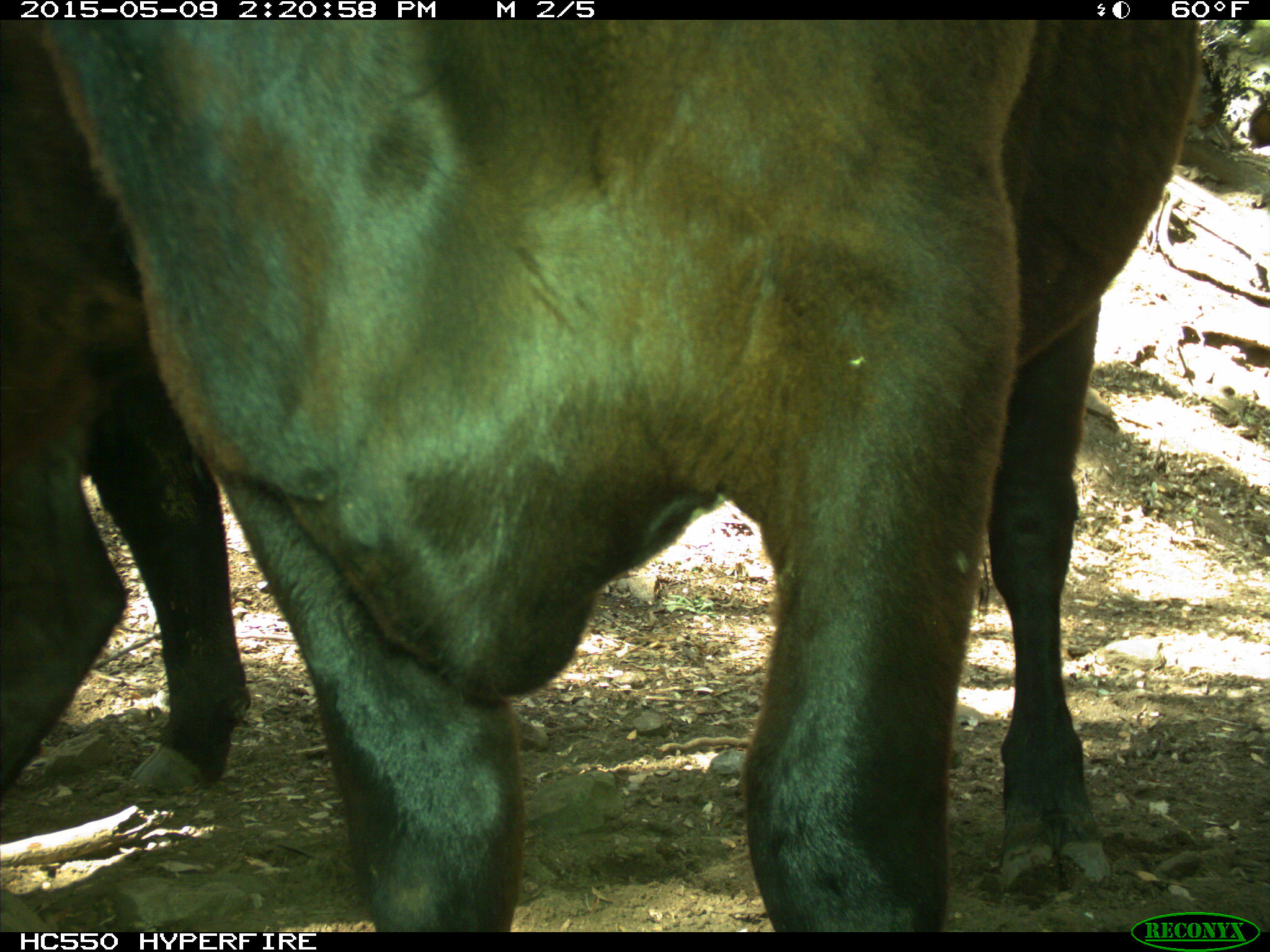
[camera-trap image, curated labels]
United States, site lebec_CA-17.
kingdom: Animalia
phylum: Chordata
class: Mammalia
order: Artiodactyla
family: Bovidae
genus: Bos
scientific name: Bos taurus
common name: domestic cow